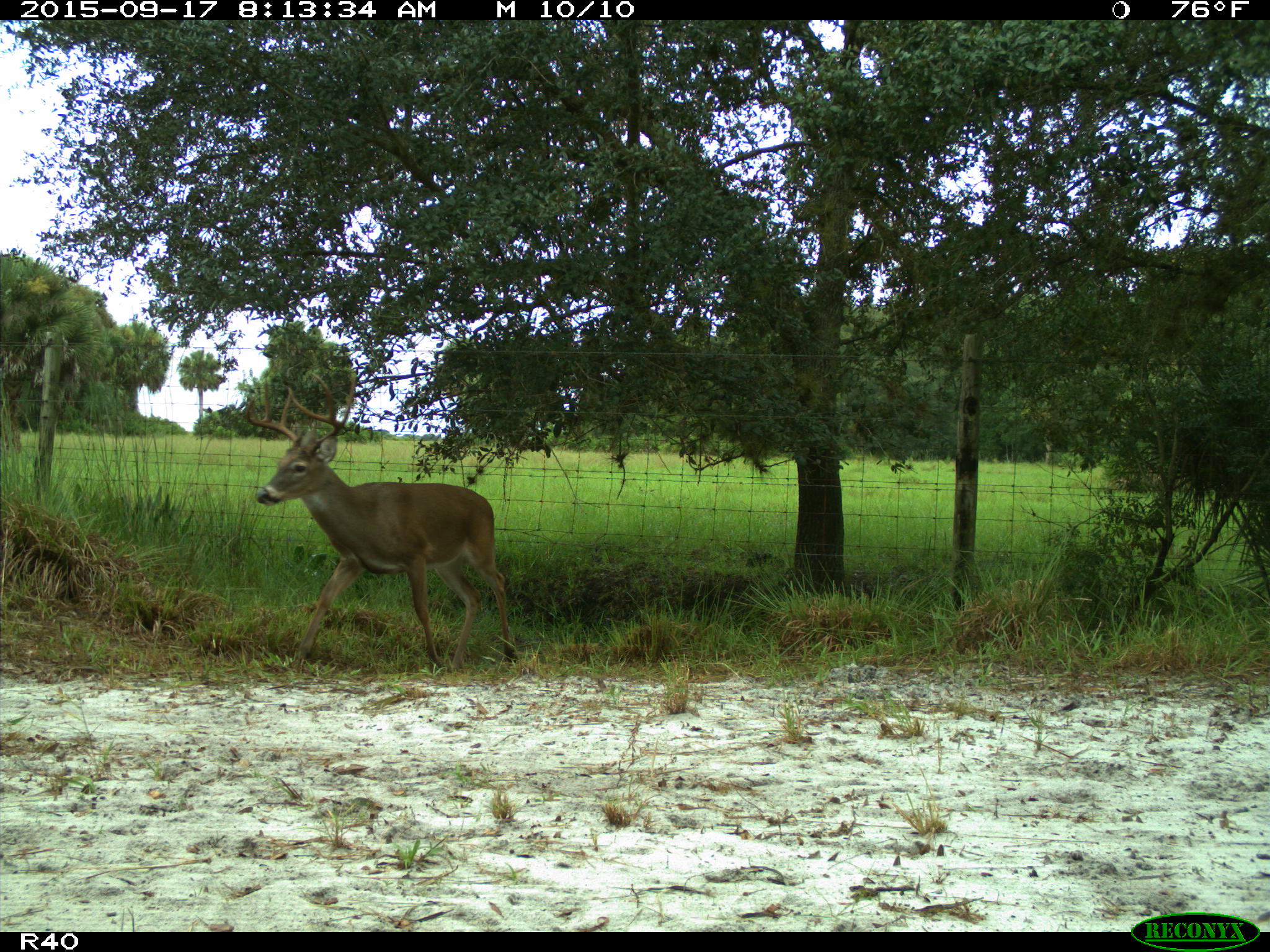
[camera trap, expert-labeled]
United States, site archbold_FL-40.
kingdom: Animalia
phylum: Chordata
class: Mammalia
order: Artiodactyla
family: Cervidae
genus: Odocoileus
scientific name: Odocoileus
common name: deer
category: unidentified deer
Unidentified deer (deer) (Odocoileus).